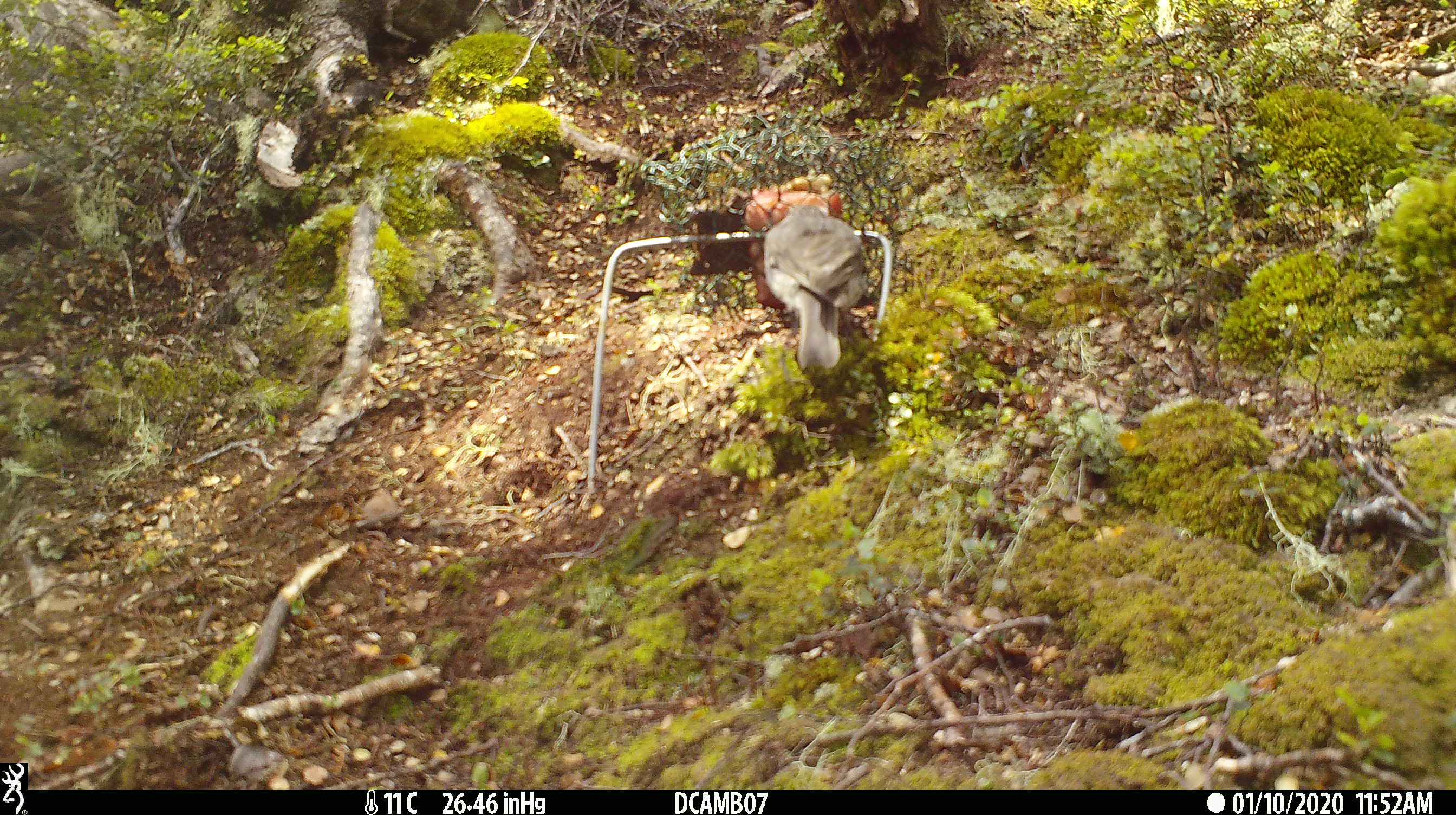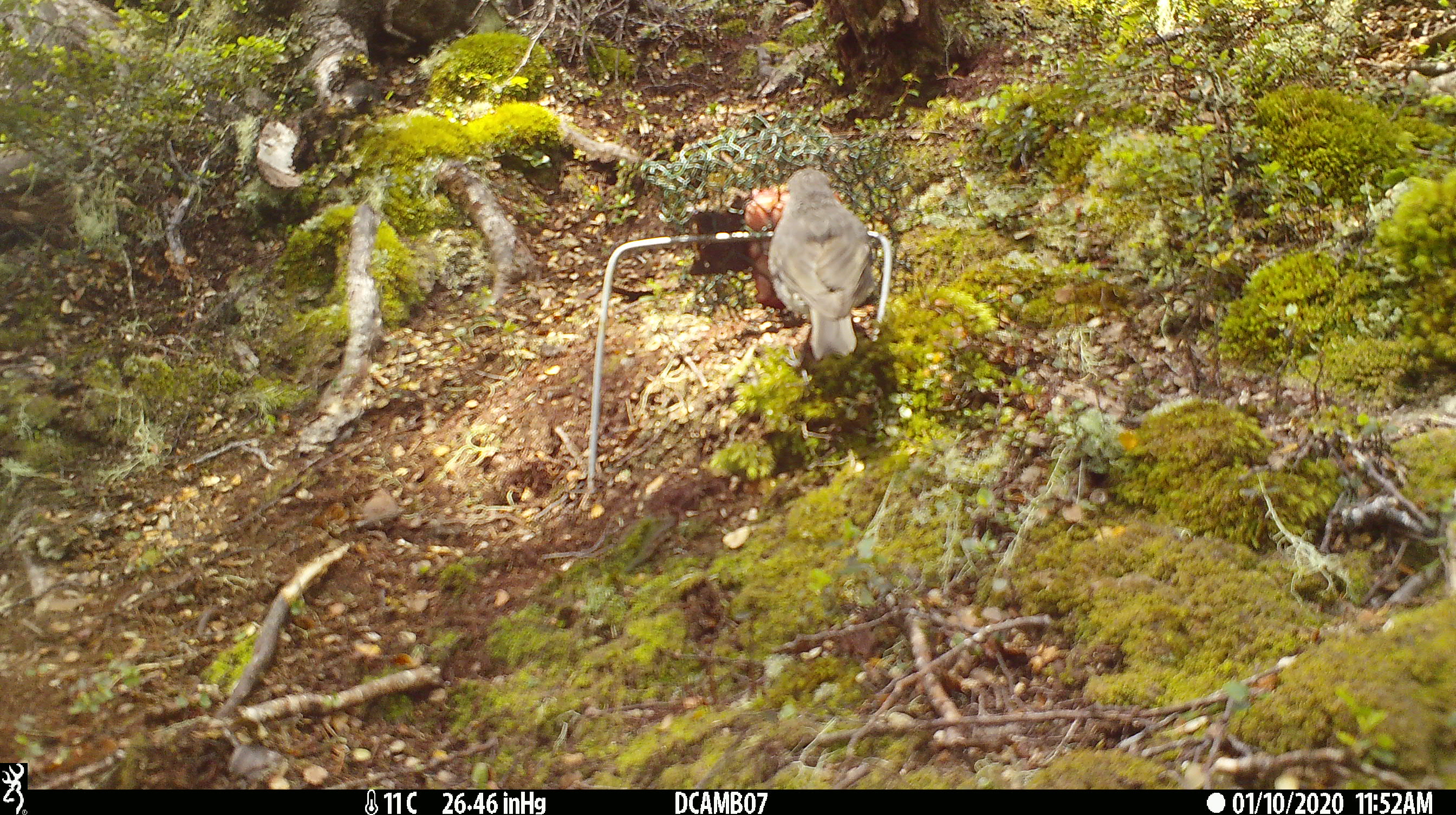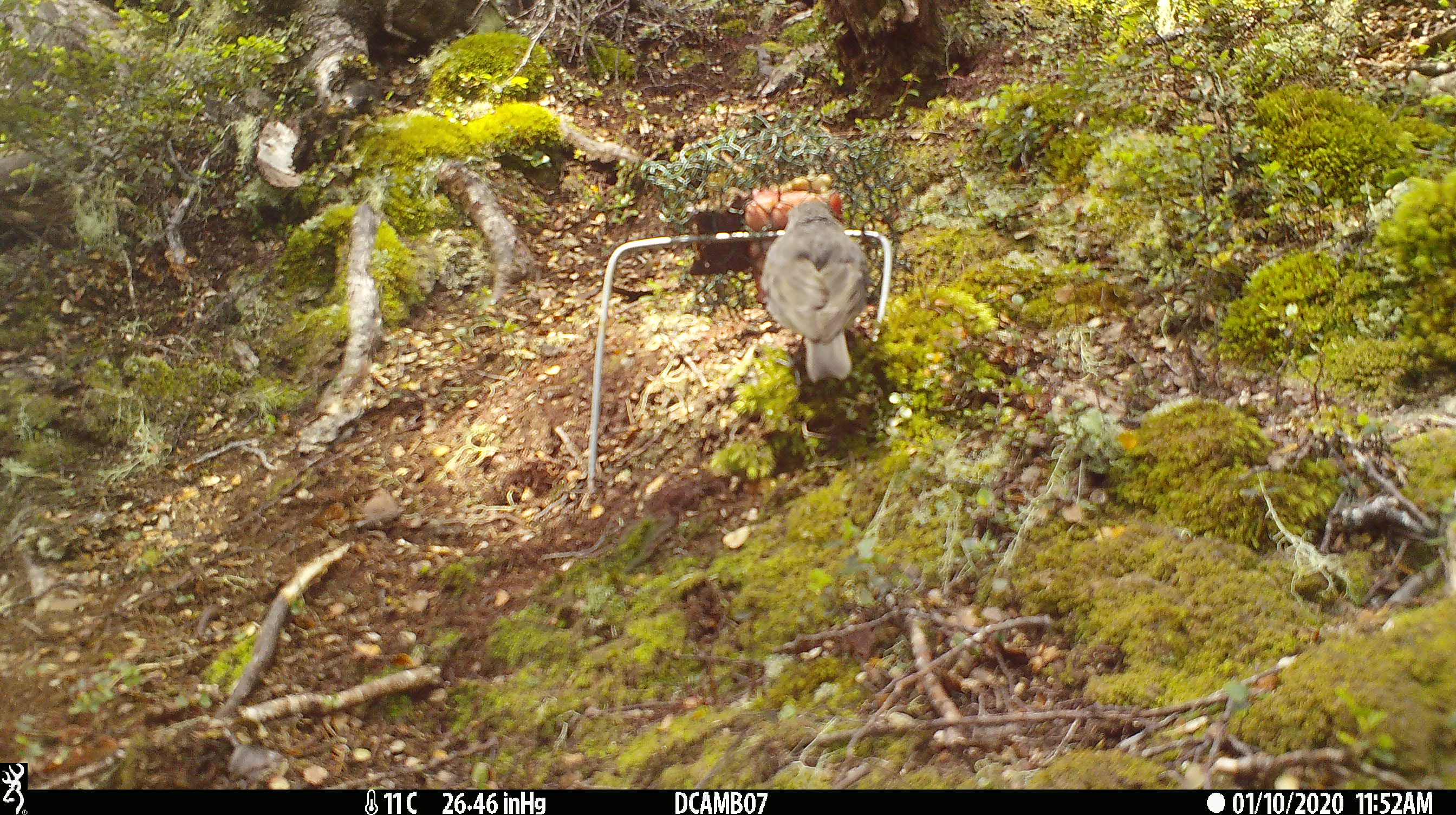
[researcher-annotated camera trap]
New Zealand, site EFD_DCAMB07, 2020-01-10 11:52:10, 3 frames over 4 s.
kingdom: Animalia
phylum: Chordata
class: Aves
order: Passeriformes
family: Petroicidae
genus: Petroica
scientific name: Petroica australis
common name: new zealand robin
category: robin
Robin (new zealand robin) (Petroica australis).